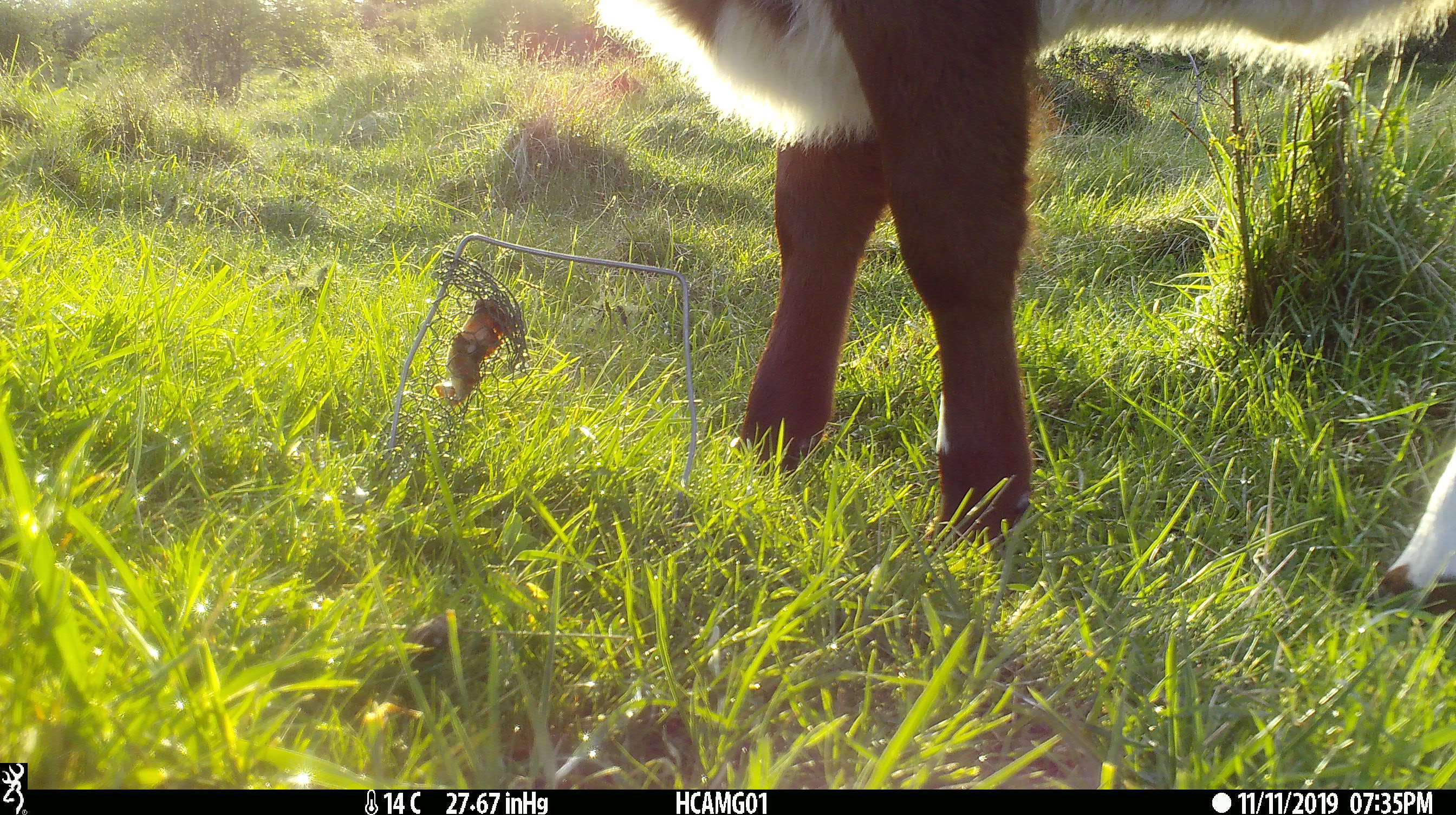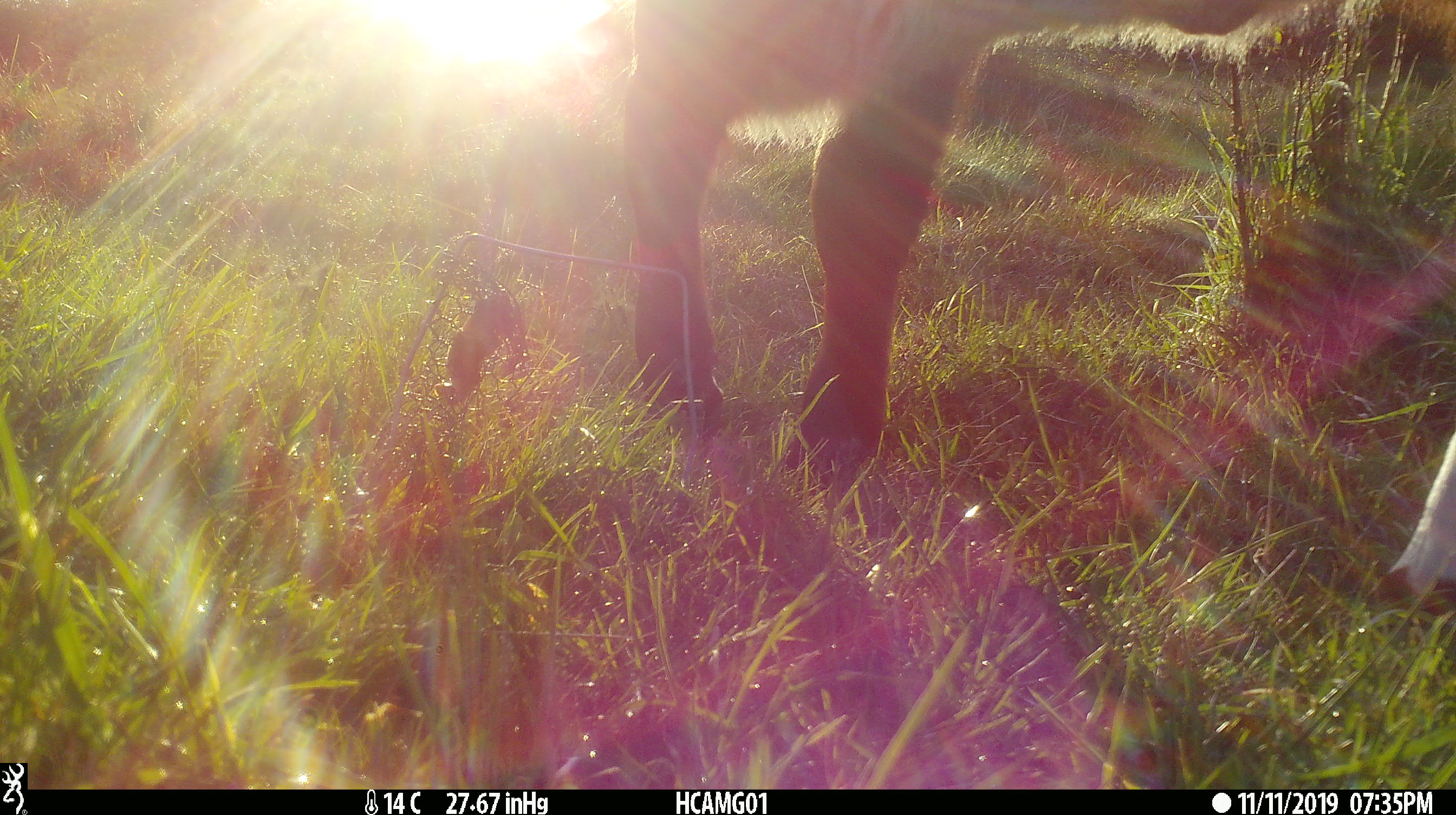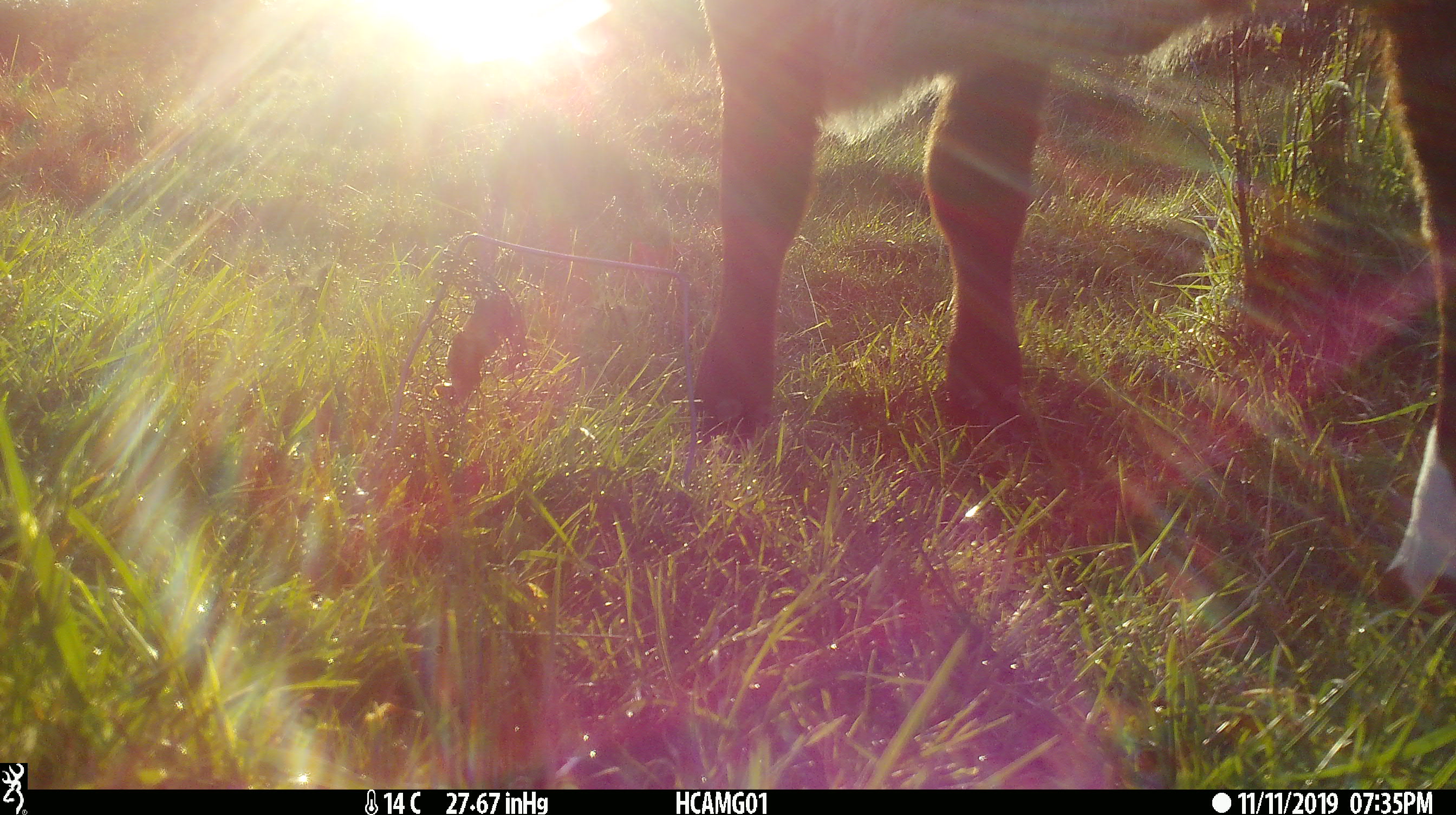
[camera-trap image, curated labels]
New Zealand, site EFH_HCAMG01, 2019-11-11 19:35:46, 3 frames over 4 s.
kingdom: Animalia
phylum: Chordata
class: Mammalia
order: Artiodactyla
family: Bovidae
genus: Bos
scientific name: Bos taurus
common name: domestic cow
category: cow